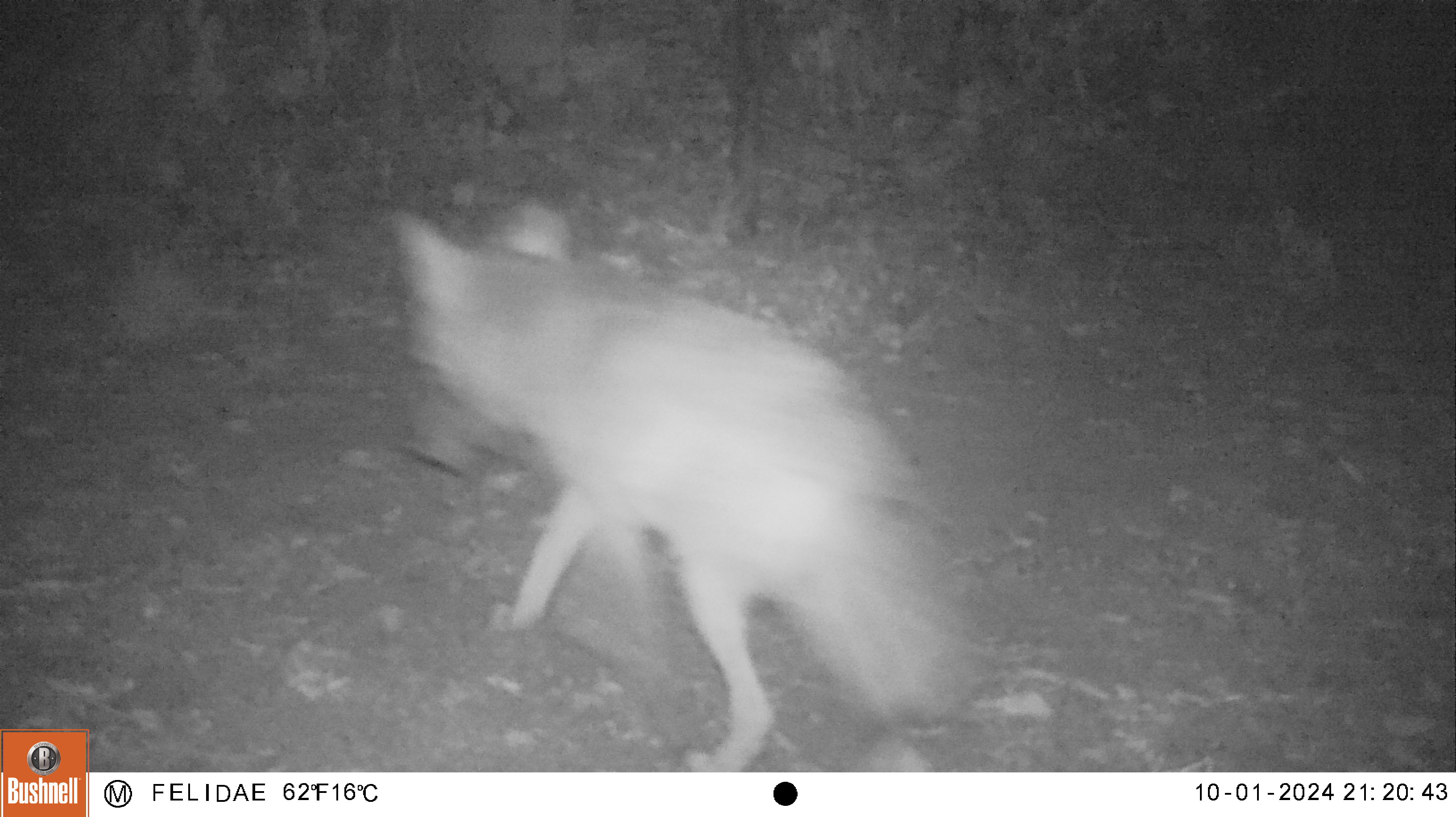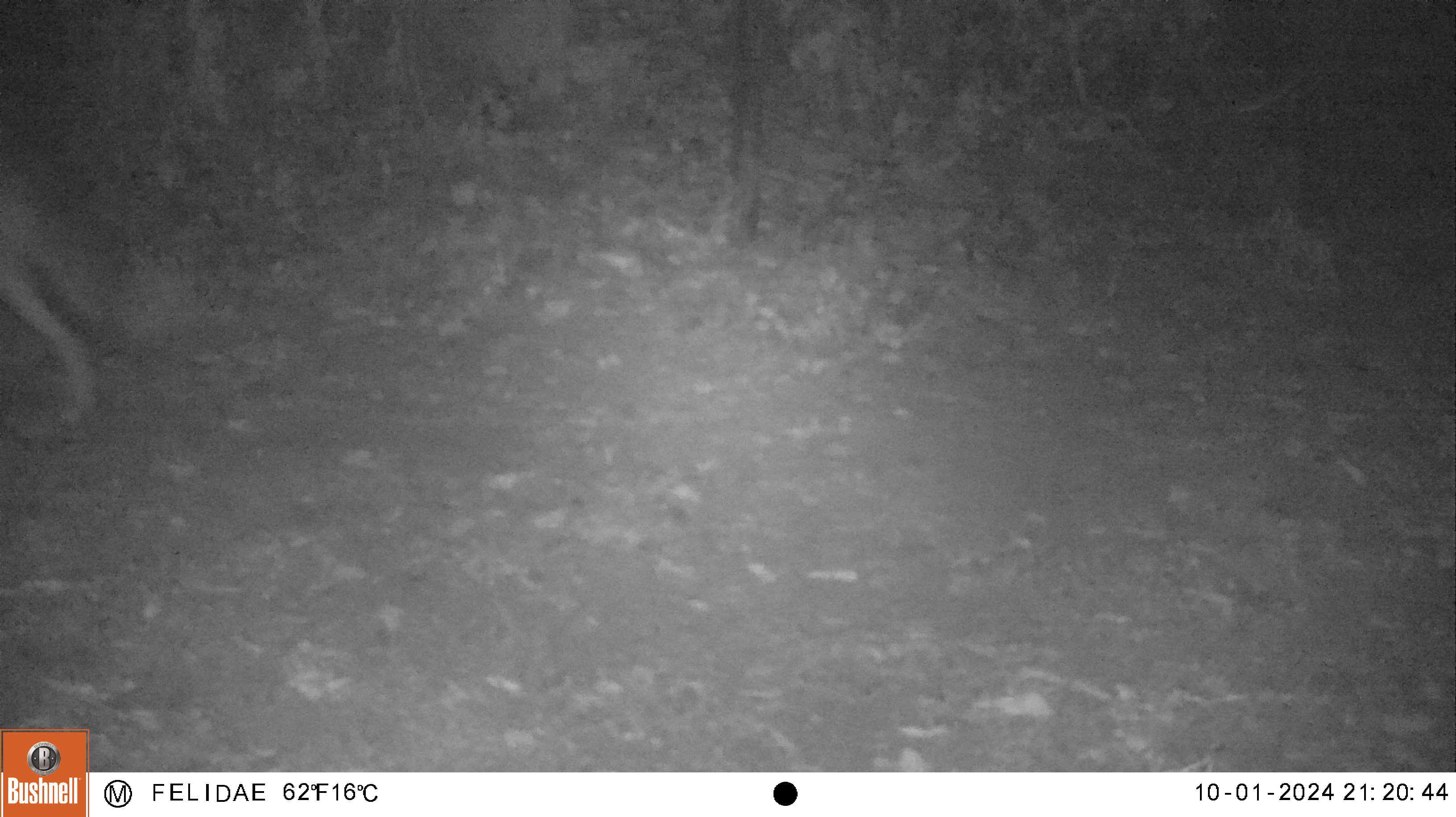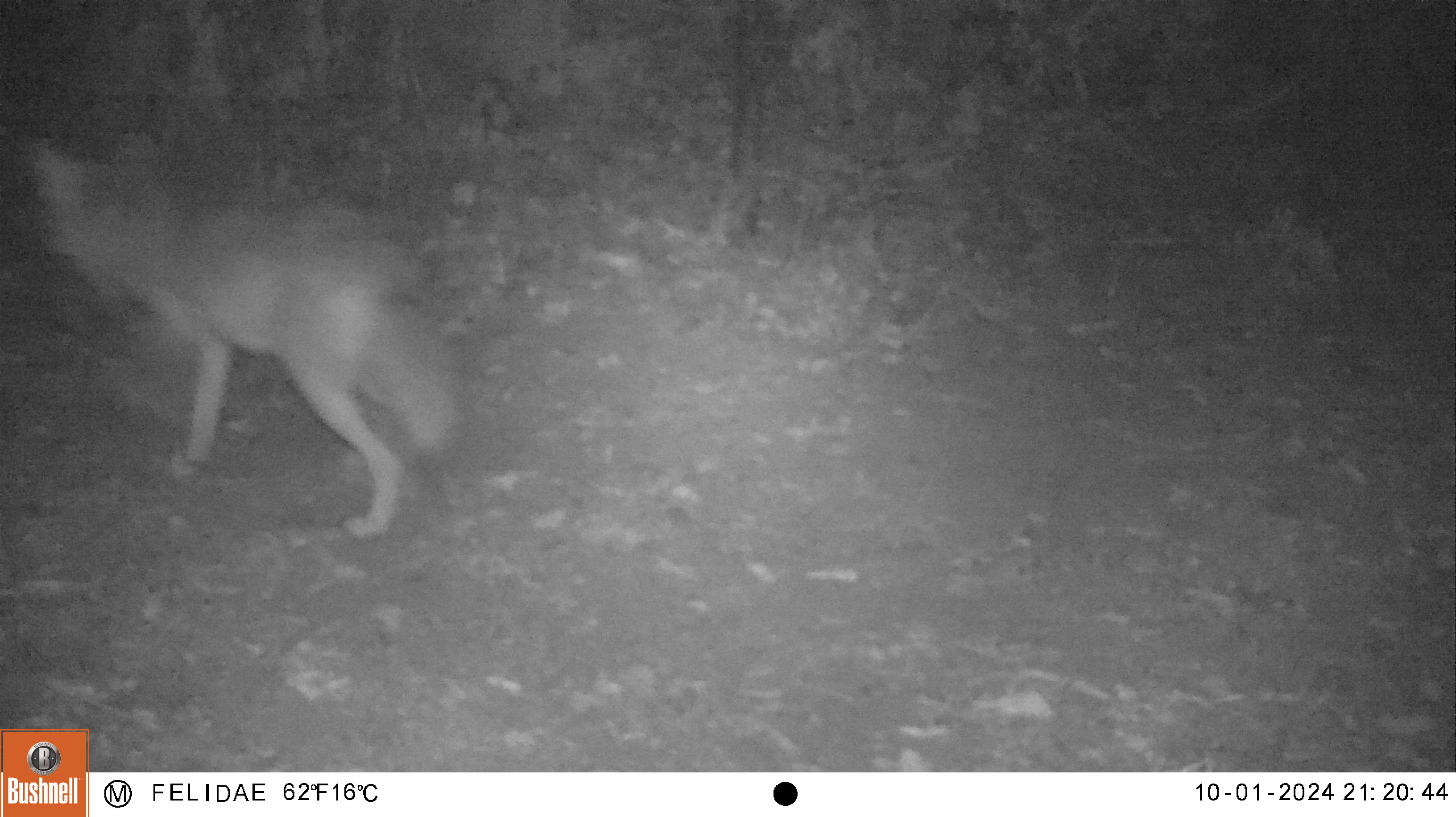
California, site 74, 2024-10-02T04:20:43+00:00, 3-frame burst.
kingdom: Animalia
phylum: Chordata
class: Mammalia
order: Carnivora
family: Canidae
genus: Canis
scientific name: Canis latrans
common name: coyote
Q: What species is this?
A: Coyote (Canis latrans).